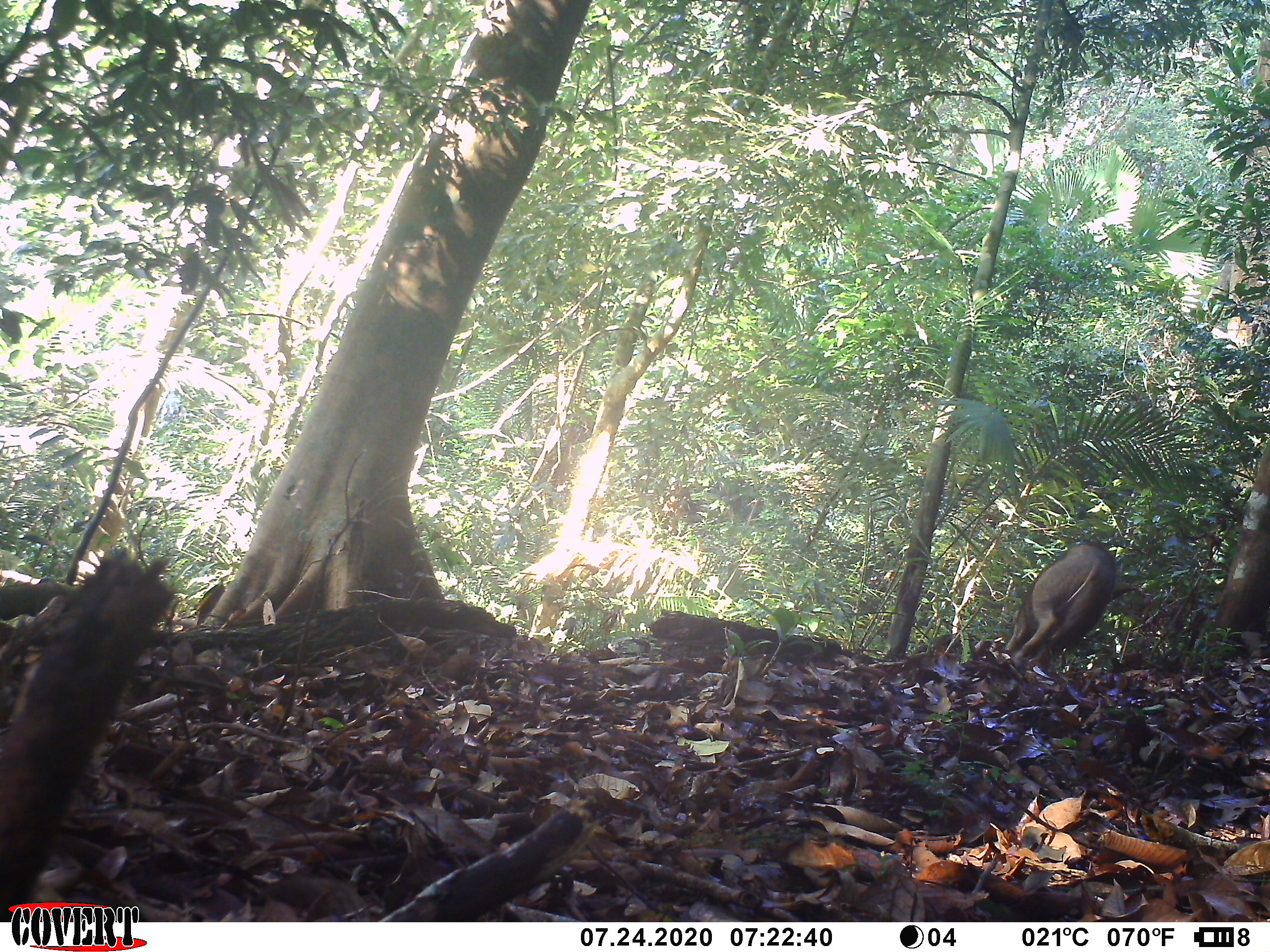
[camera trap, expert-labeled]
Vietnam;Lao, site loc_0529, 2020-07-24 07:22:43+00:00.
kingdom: Animalia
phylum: Chordata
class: Mammalia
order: Artiodactyla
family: Suidae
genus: Sus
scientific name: Sus scrofa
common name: eurasian wild pig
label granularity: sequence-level